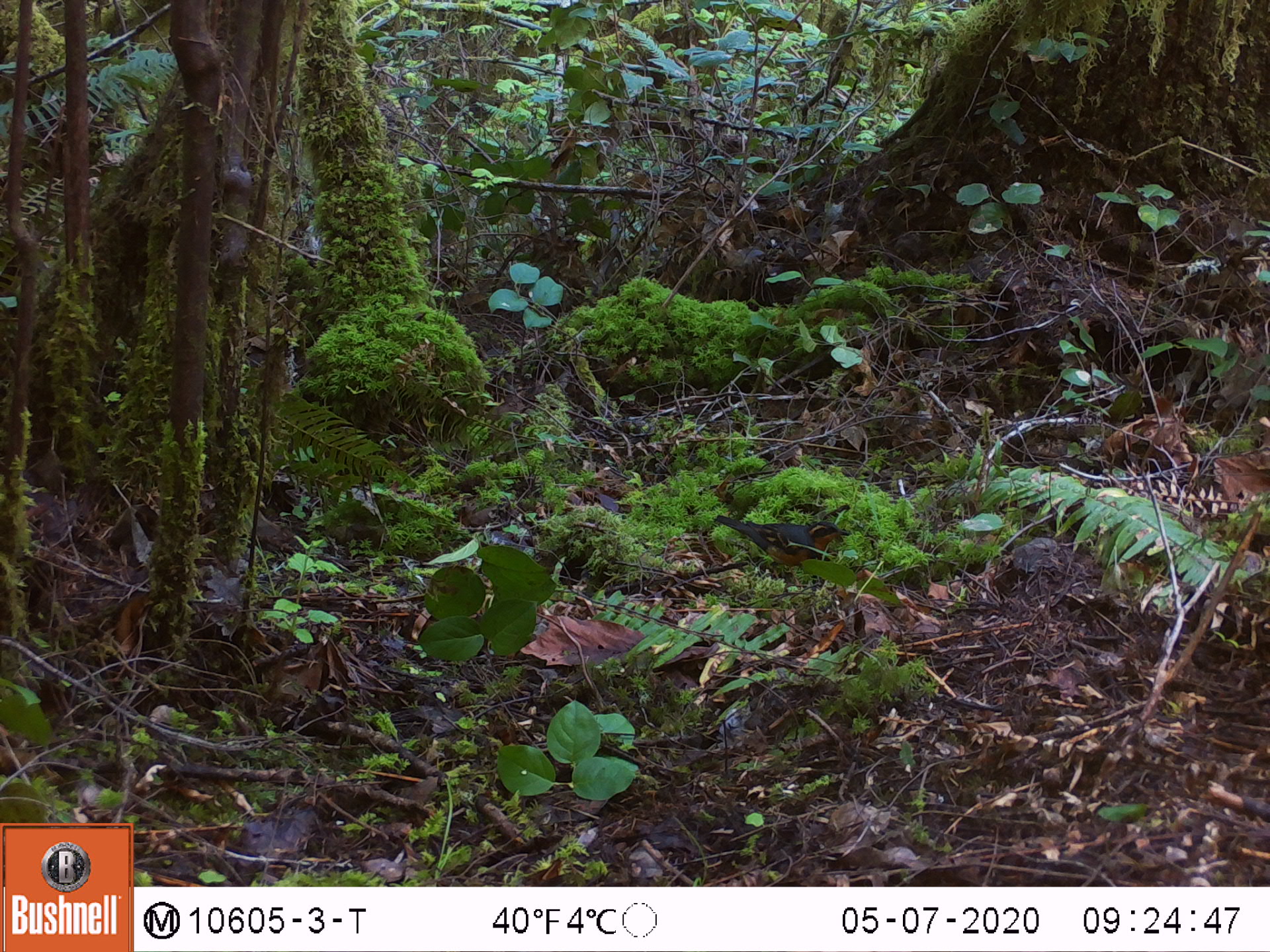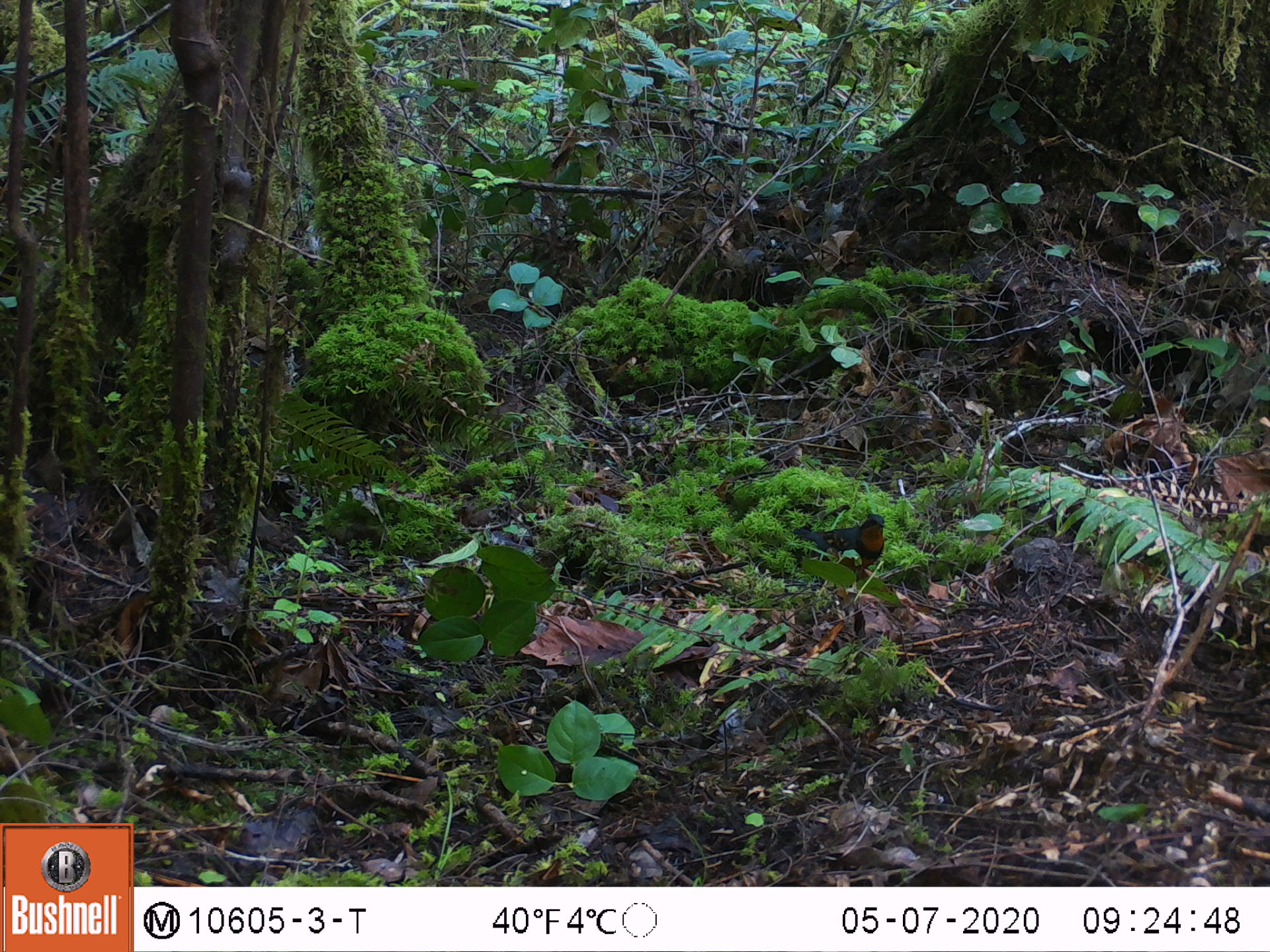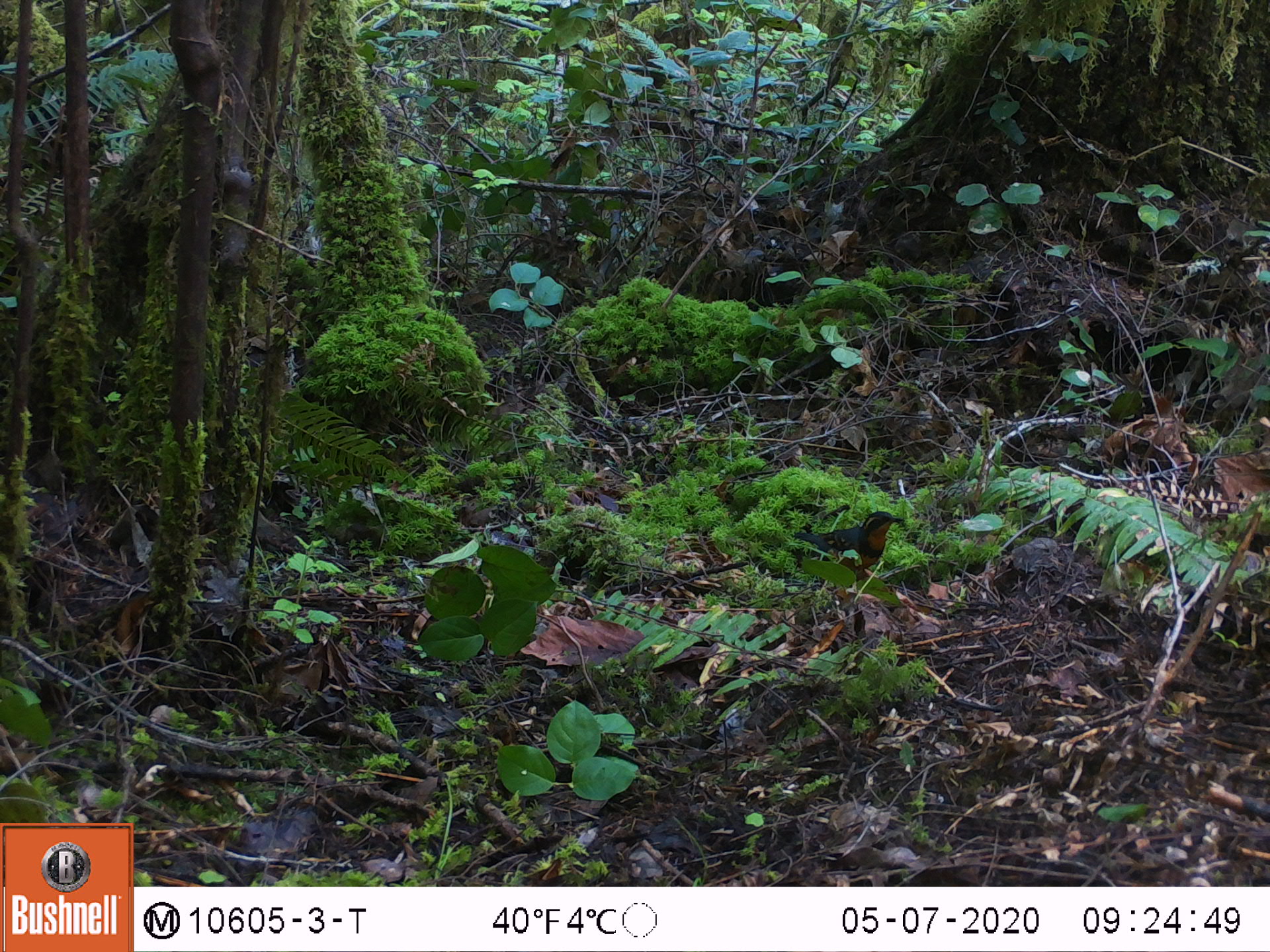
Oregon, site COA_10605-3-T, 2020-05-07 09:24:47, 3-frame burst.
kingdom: Animalia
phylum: Chordata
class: Aves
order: Passeriformes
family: Turdidae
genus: Ixoreus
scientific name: Ixoreus naevius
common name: varied thrush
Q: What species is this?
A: Varied thrush (Ixoreus naevius).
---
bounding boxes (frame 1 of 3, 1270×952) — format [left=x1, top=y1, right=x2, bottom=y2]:
varied thrush: [left=713, top=511, right=847, bottom=571]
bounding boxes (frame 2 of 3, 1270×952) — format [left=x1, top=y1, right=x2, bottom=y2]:
varied thrush: [left=791, top=510, right=889, bottom=574]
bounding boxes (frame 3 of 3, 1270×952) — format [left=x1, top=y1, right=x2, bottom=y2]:
varied thrush: [left=797, top=508, right=900, bottom=570]